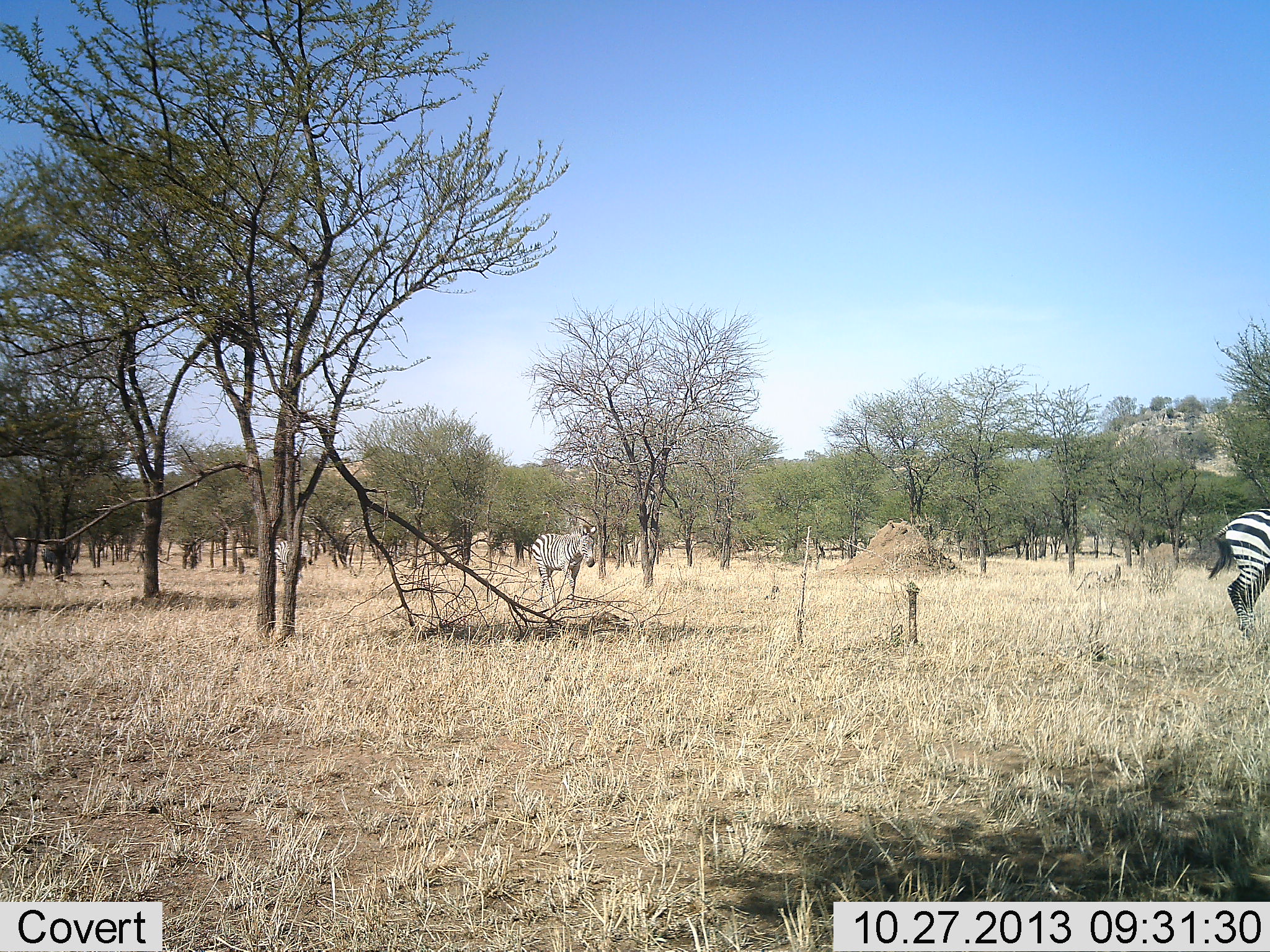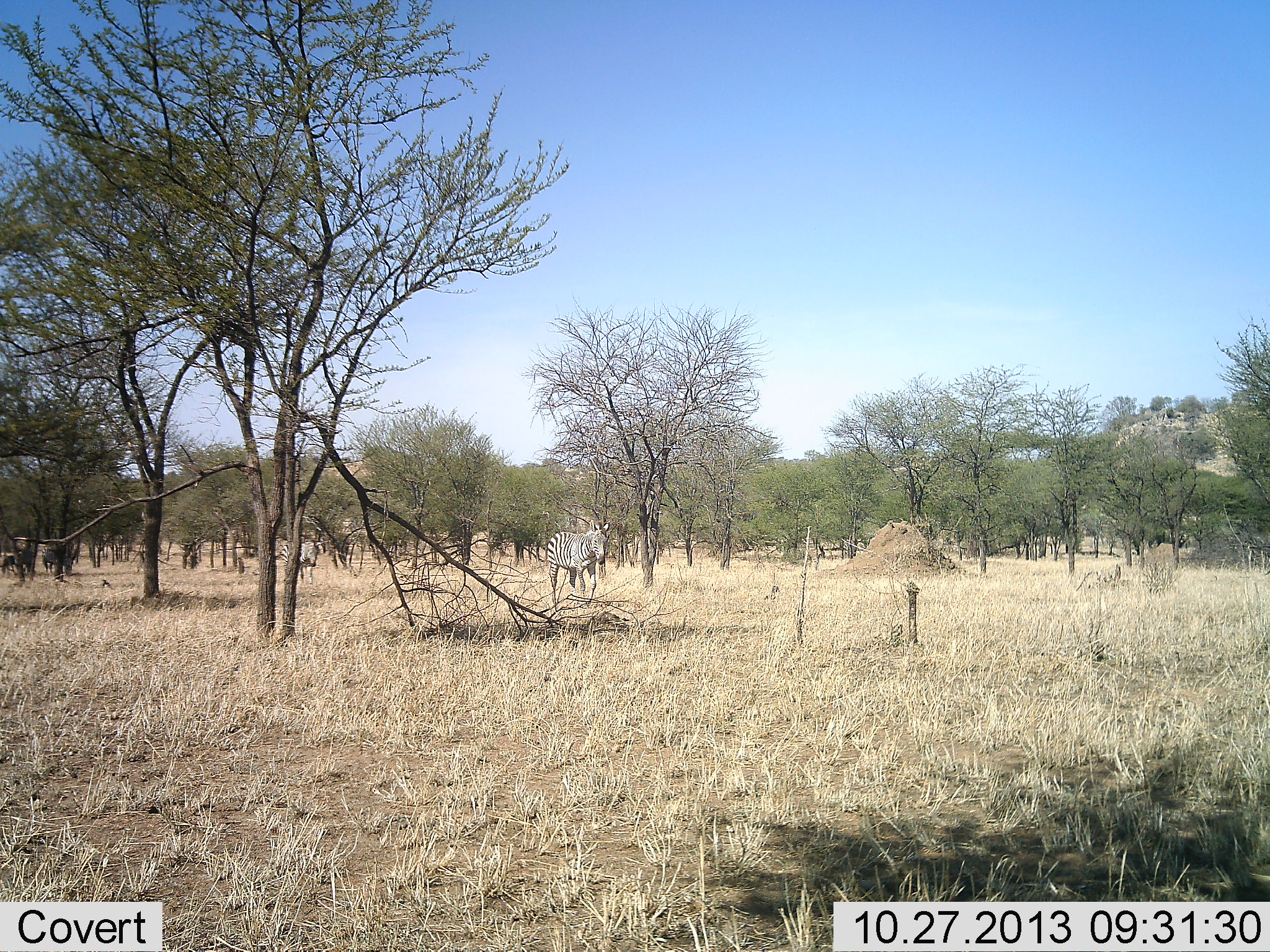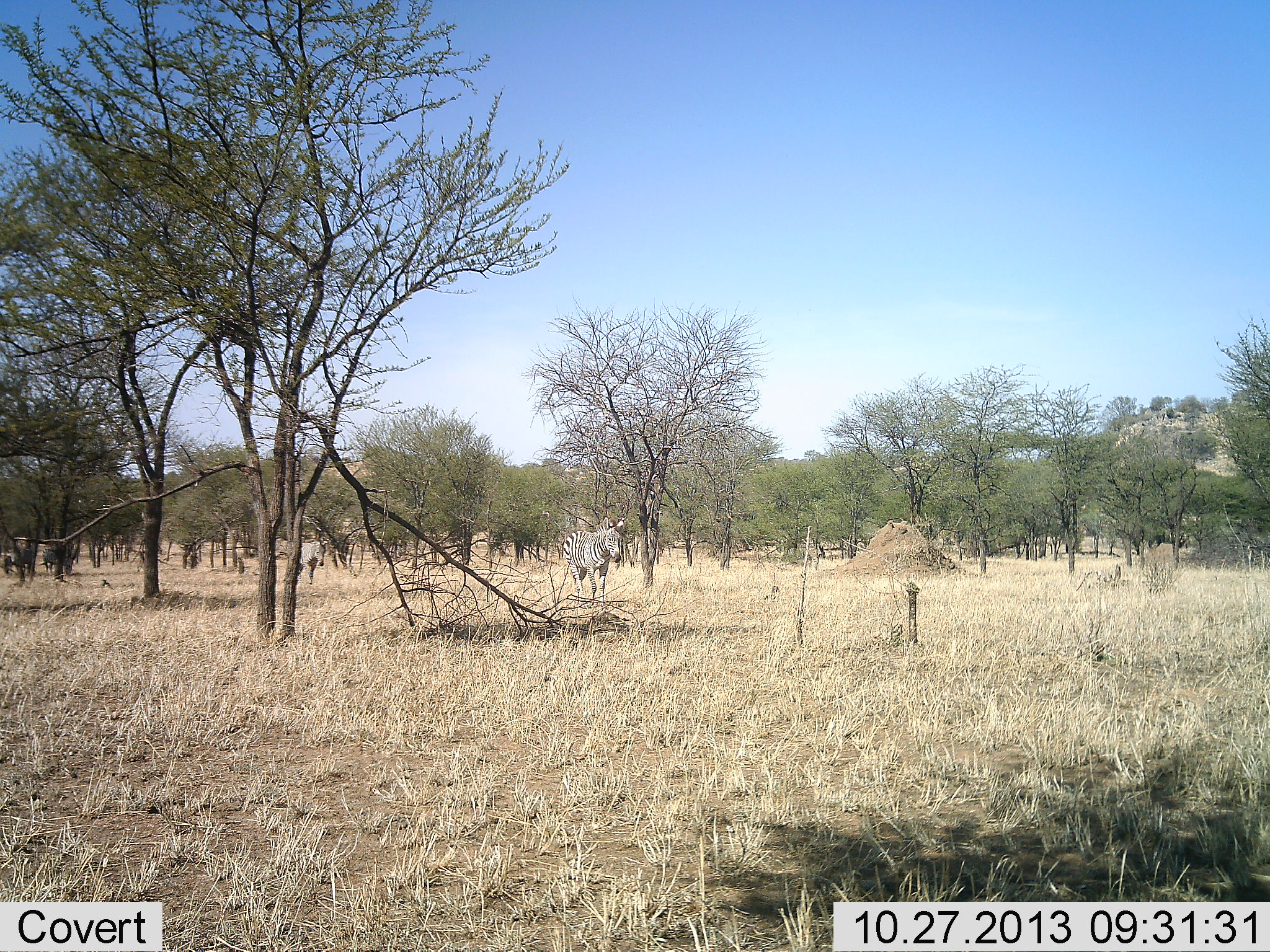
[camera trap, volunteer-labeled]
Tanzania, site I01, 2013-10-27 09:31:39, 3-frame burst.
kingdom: Animalia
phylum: Chordata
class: Mammalia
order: Perissodactyla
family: Equidae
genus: Equus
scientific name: Equus quagga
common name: plains zebra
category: zebra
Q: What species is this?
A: Zebra (plains zebra) (Equus quagga).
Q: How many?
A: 3.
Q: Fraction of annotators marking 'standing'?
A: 20%.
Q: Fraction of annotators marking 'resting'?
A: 0%.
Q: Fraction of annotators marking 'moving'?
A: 90%.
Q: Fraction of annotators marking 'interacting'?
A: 0%.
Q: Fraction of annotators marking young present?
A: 0%.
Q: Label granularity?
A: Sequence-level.